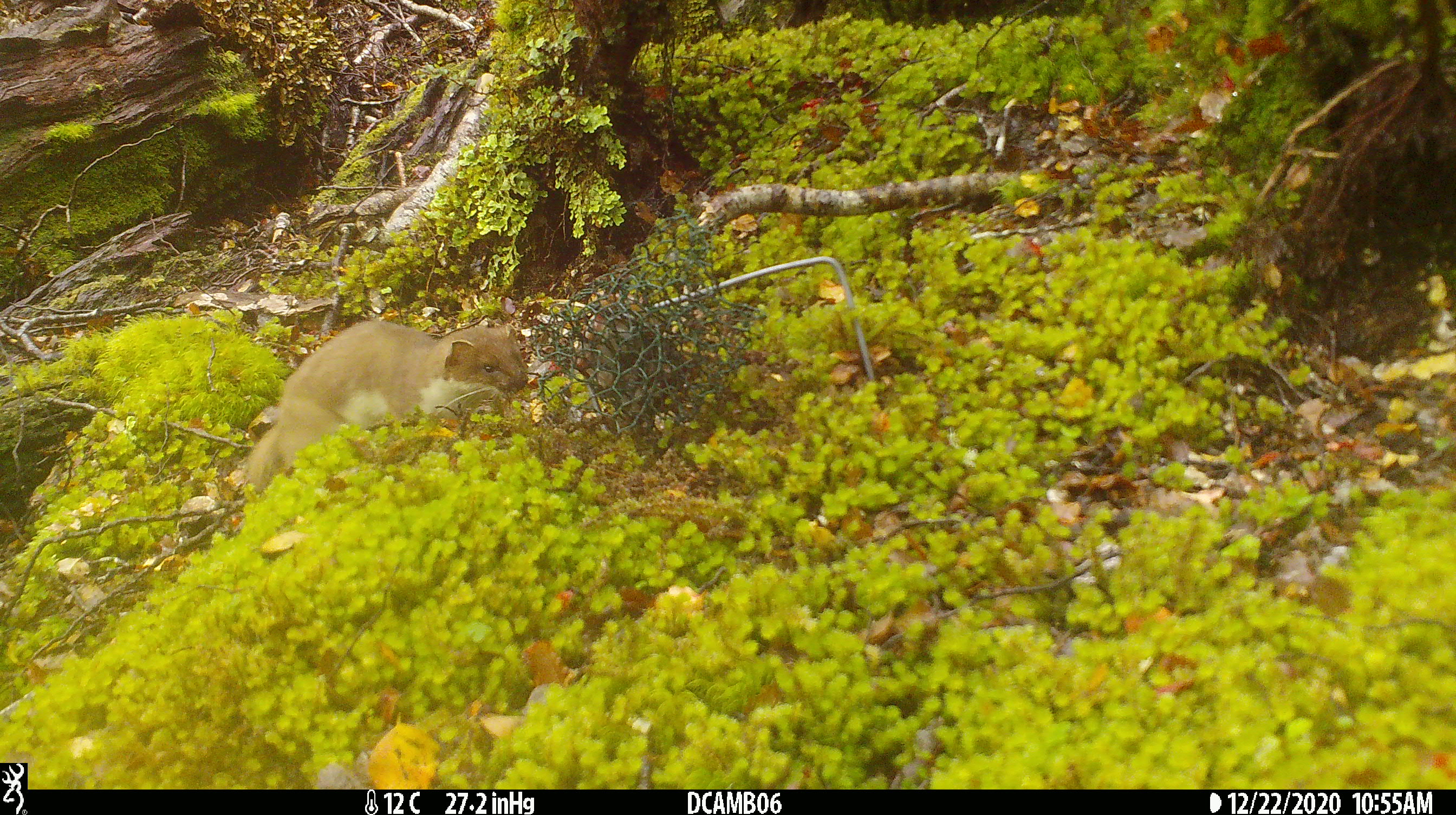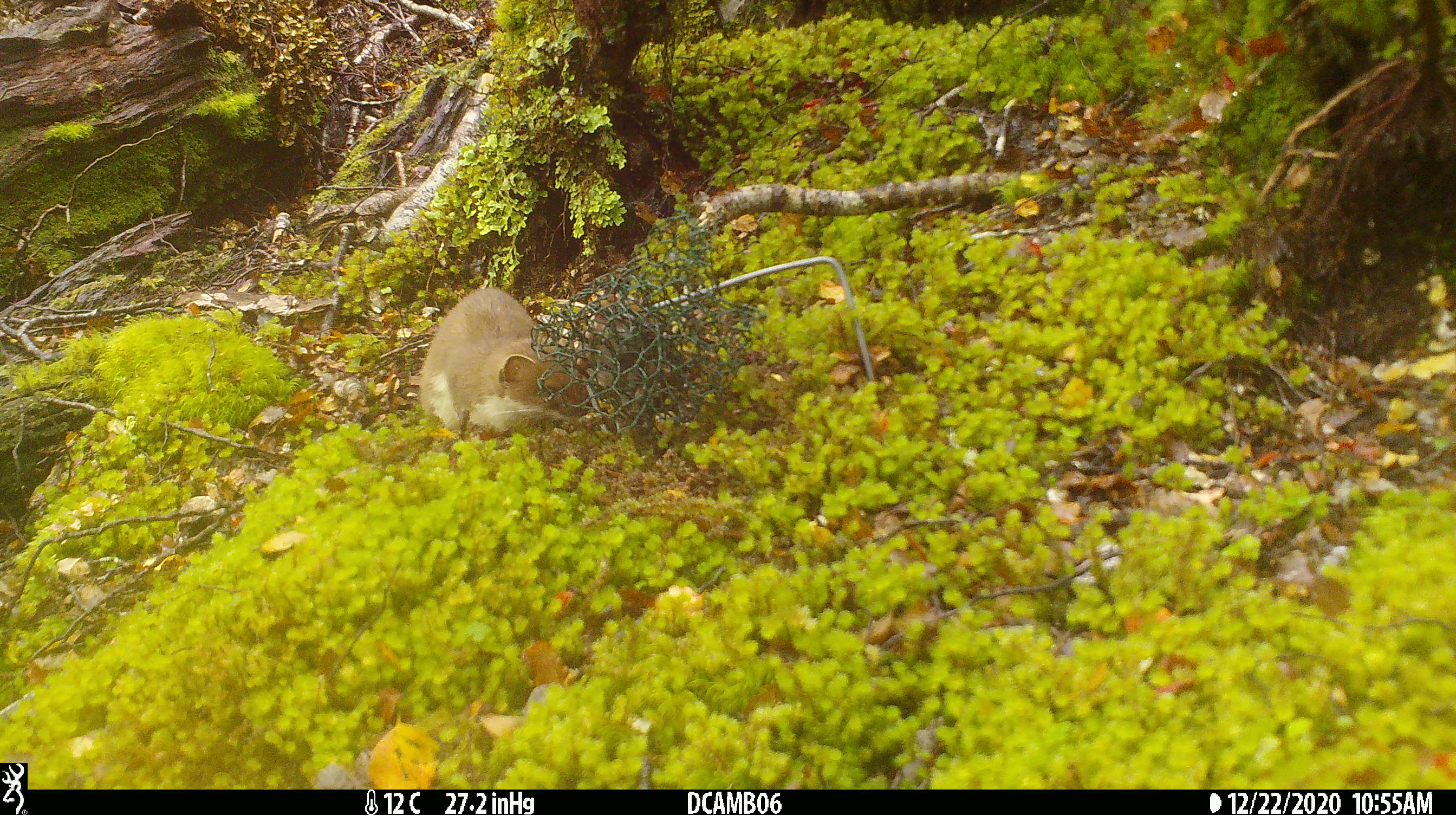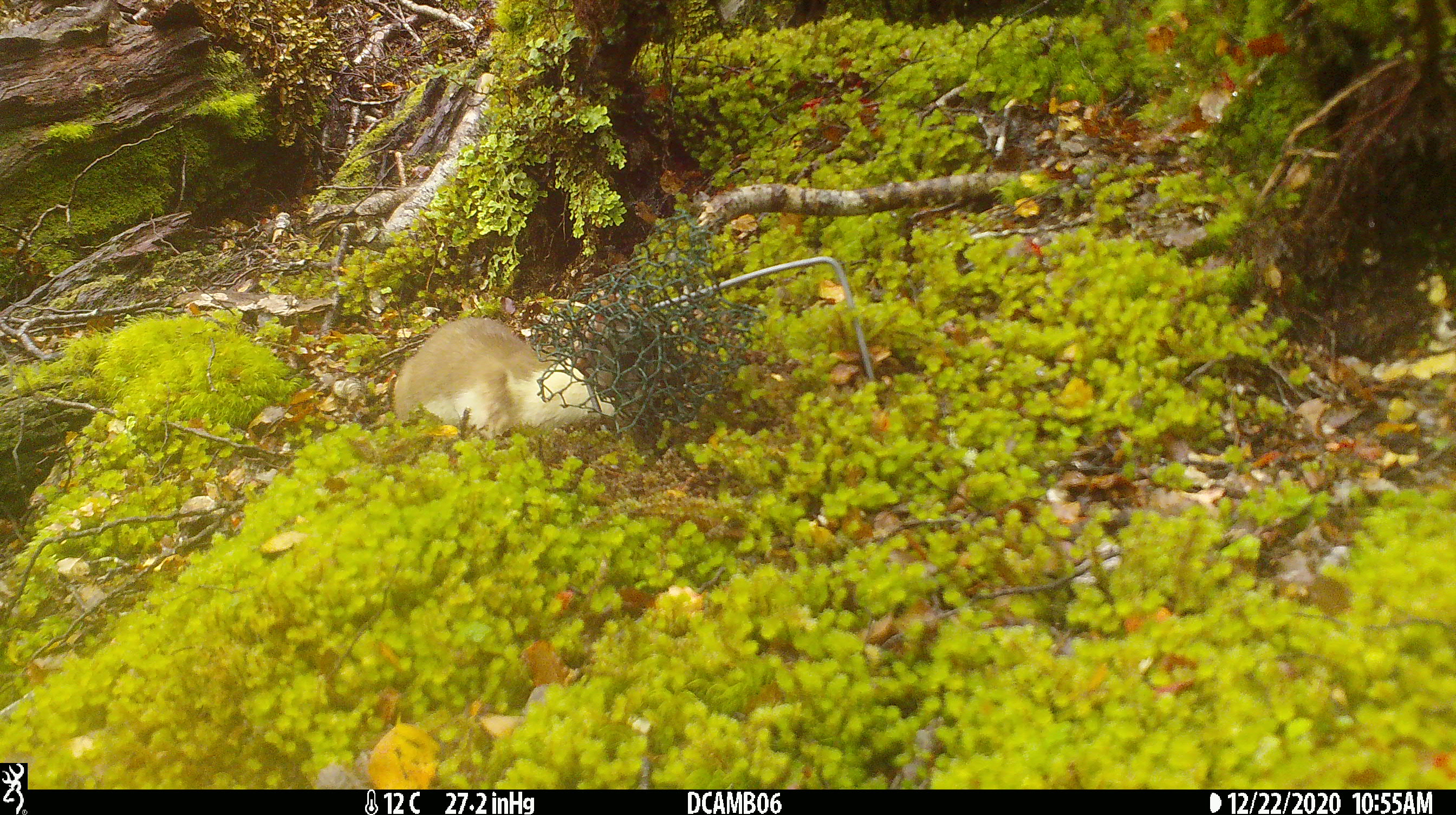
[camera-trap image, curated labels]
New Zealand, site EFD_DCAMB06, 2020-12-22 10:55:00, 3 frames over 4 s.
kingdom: Animalia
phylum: Chordata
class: Mammalia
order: Carnivora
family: Mustelidae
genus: Mustela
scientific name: Mustela erminea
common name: stoat